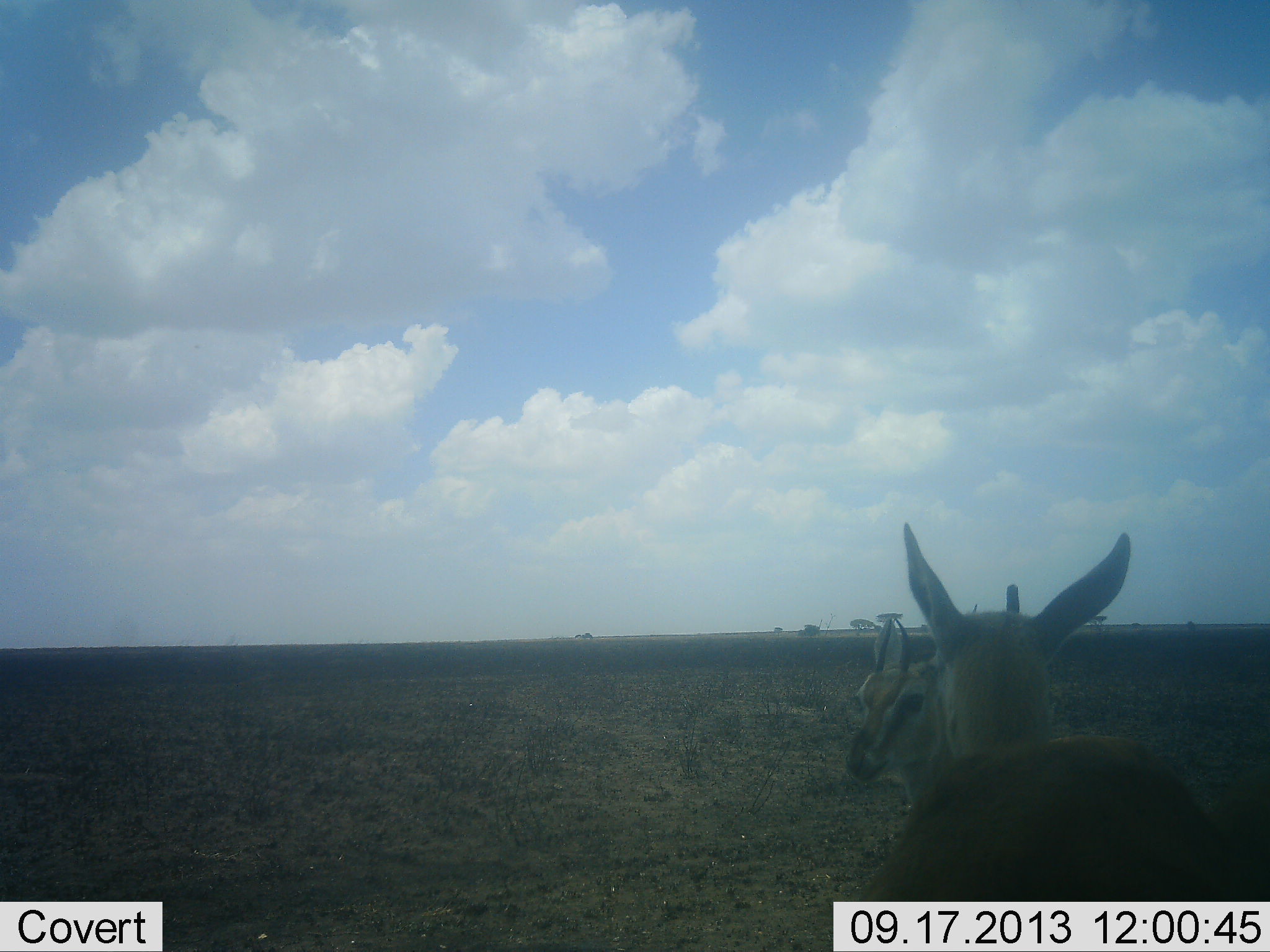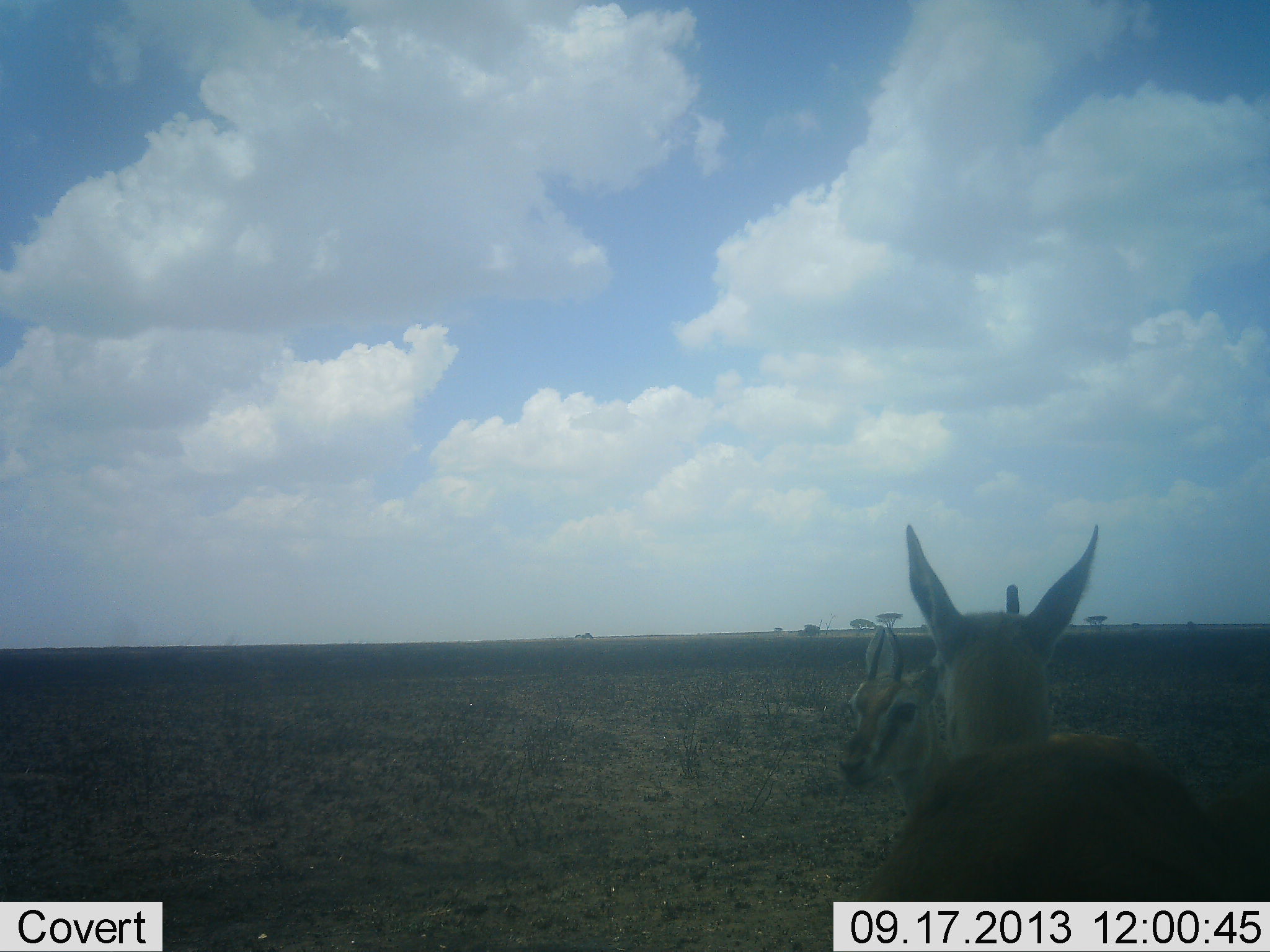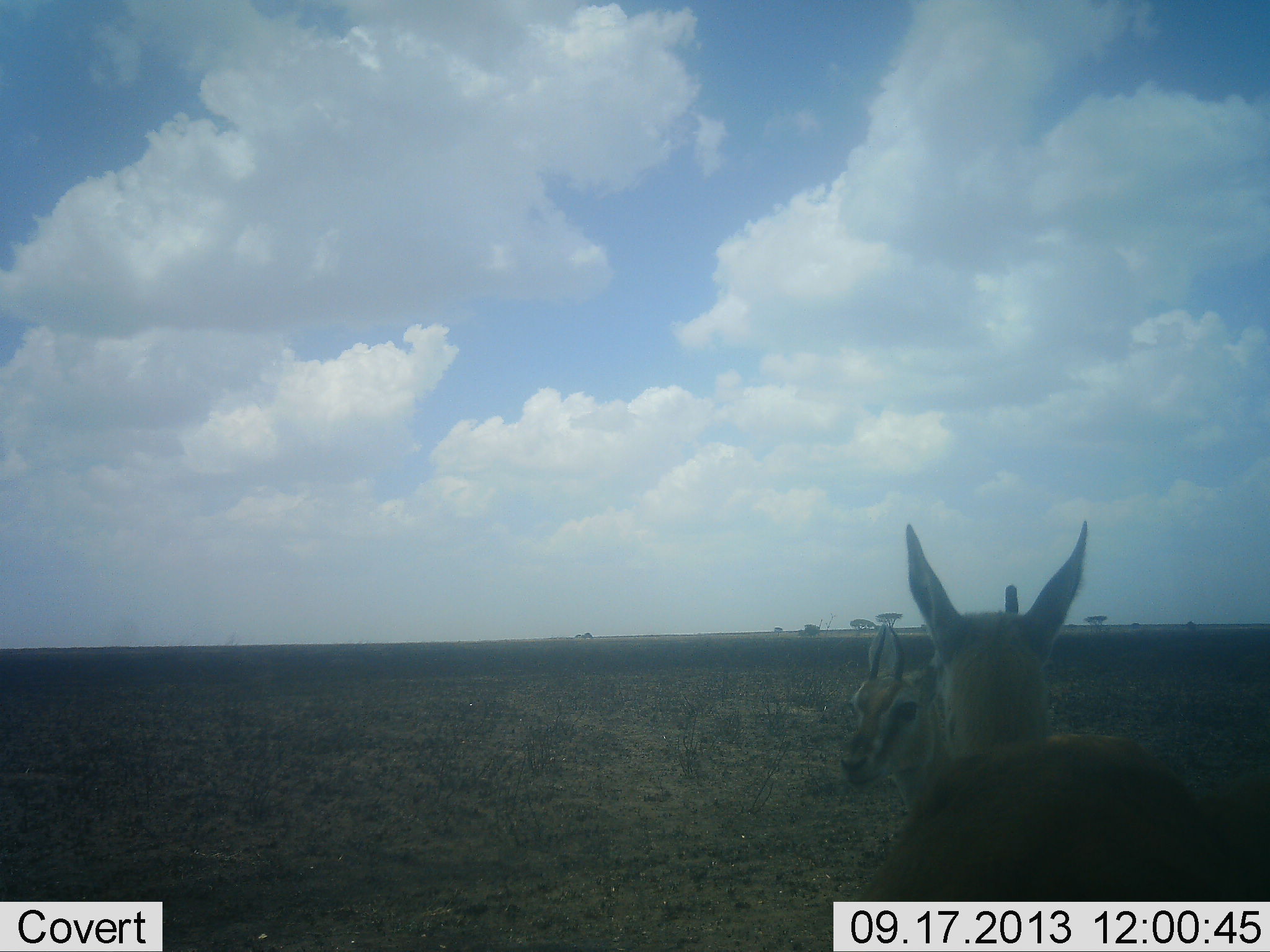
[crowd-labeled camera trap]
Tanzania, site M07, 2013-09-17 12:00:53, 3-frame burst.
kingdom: Animalia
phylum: Chordata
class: Mammalia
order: Artiodactyla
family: Bovidae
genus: Eudorcas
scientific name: Eudorcas thomsonii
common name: thomson's gazelle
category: gazellethomsons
Gazellethomsons (thomson's gazelle) (Eudorcas thomsonii), count 2. Behavior (volunteer vote fractions): standing 95%, resting 0%, moving 0%, interacting 15%. Young present (vote fraction): 0%. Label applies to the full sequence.